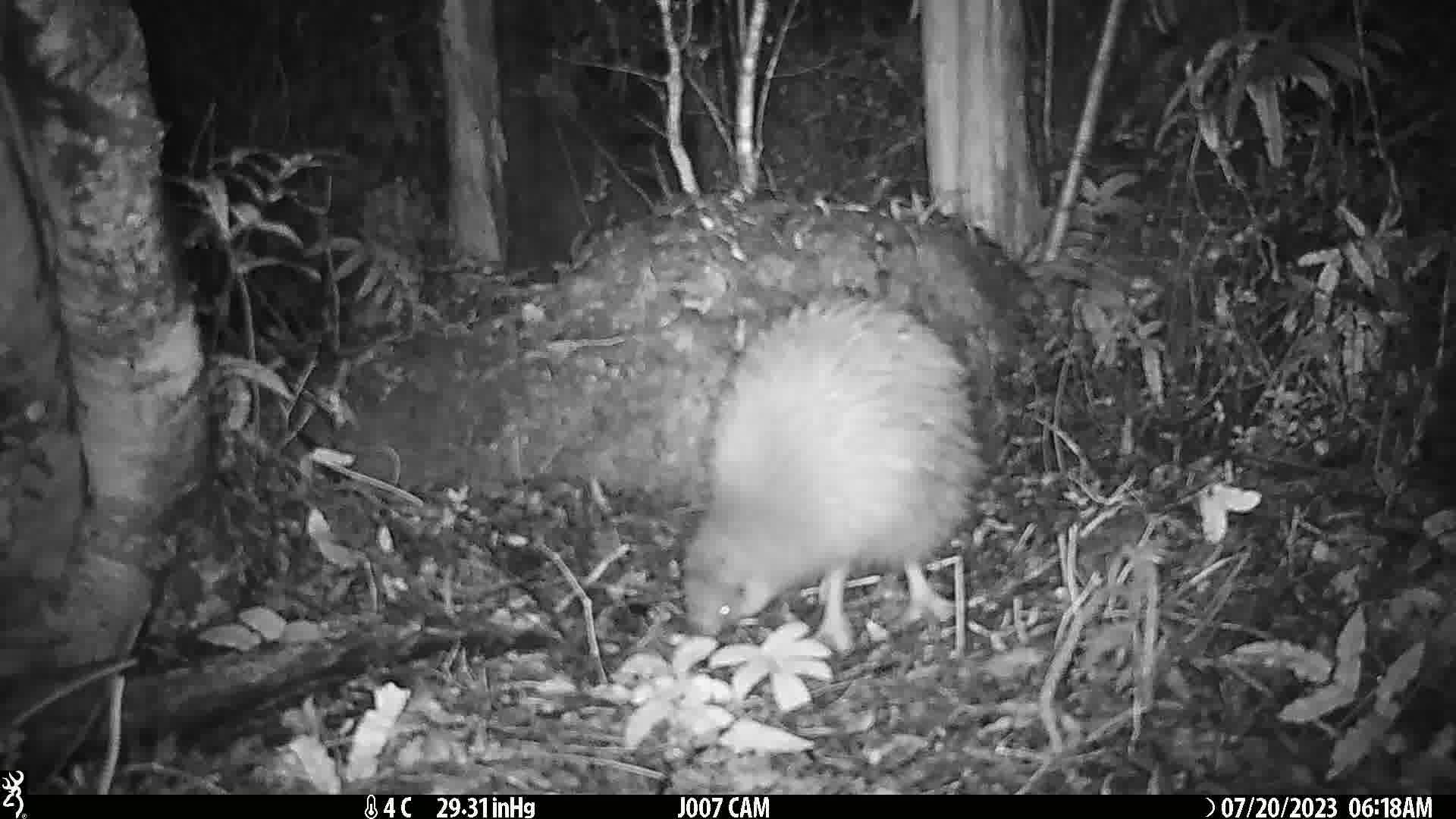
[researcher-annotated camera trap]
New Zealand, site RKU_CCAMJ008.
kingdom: Animalia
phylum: Chordata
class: Aves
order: Apterygiformes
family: Apterygidae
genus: Apteryx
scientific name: Apteryx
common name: kiwi